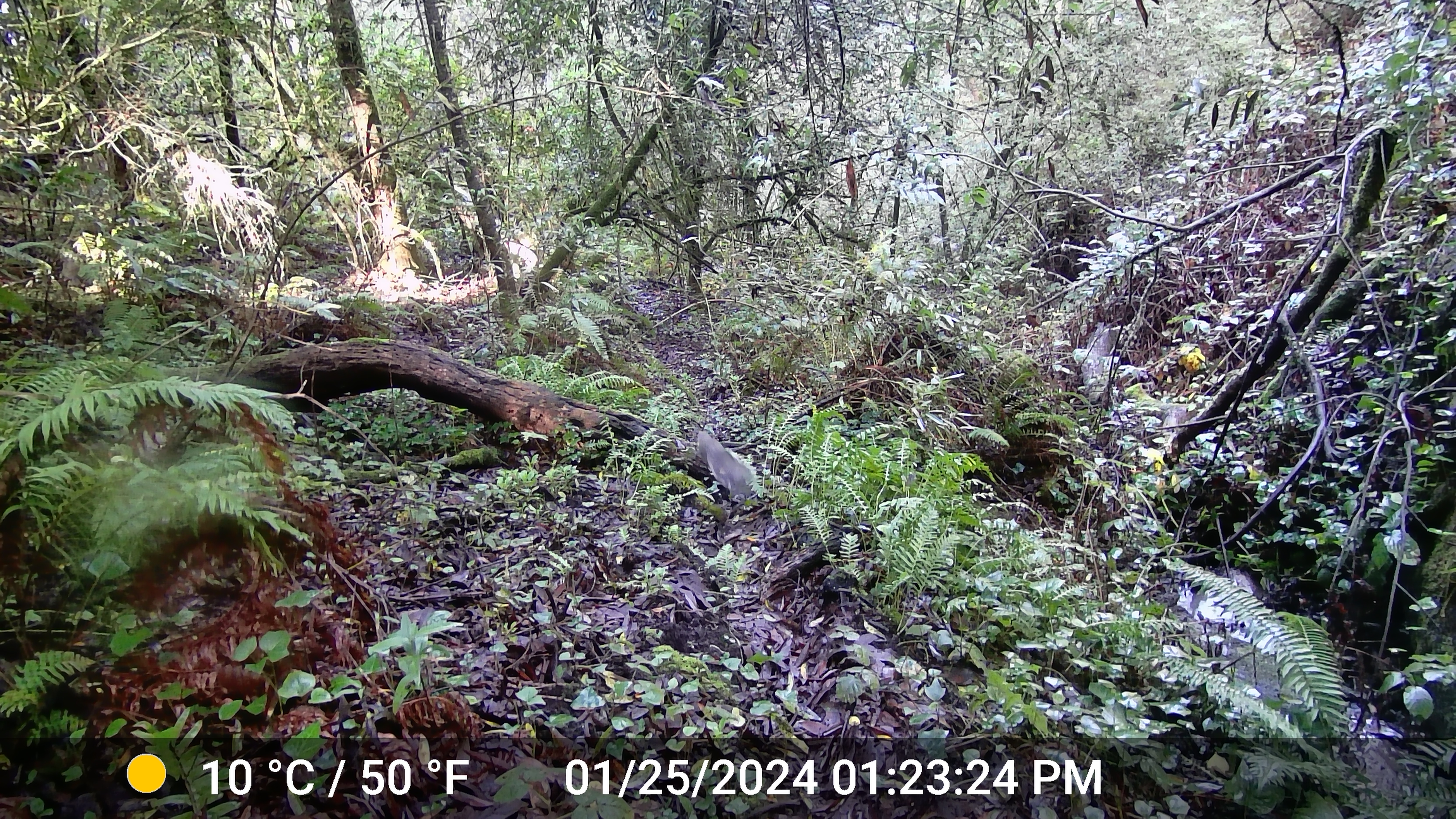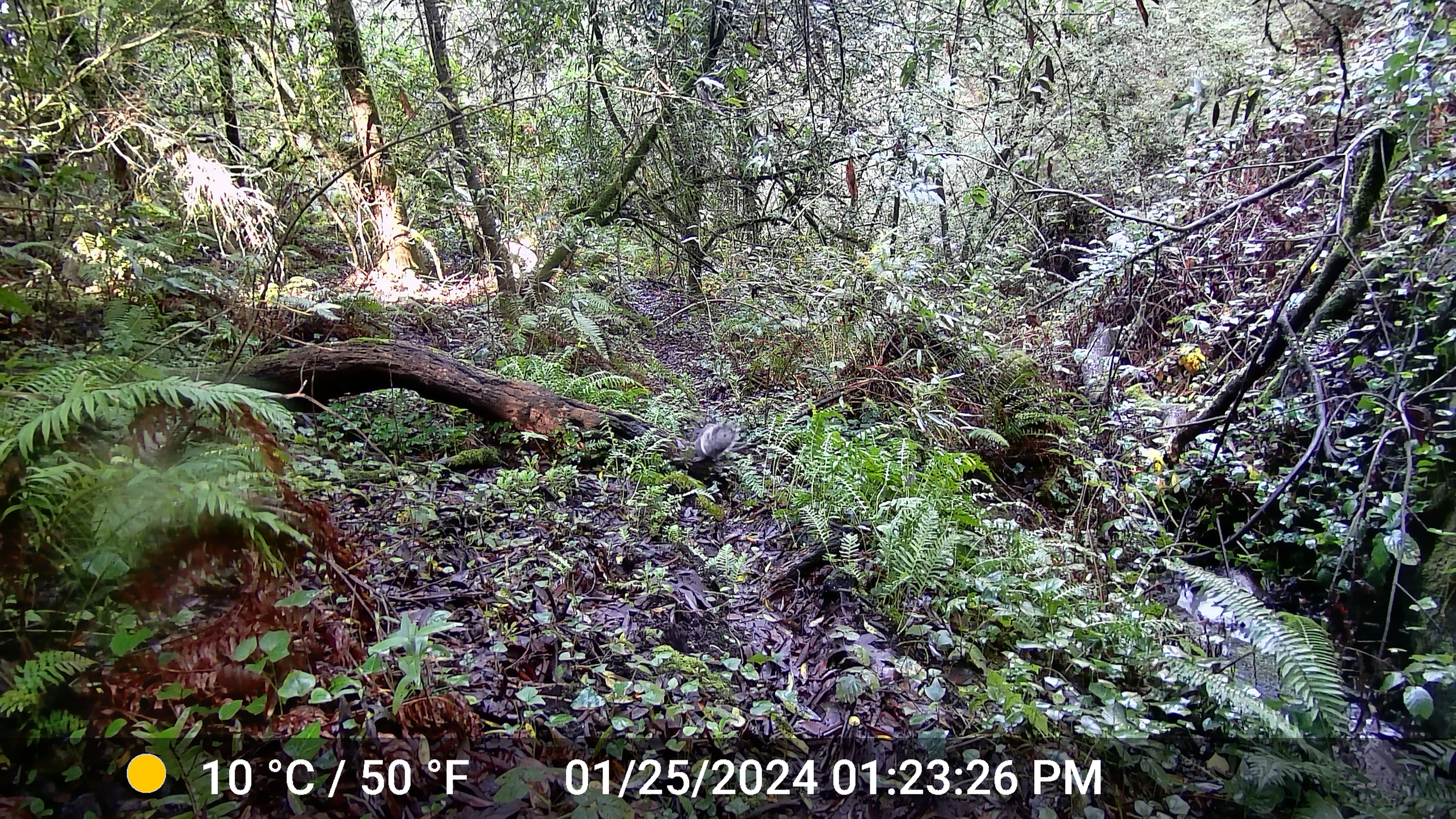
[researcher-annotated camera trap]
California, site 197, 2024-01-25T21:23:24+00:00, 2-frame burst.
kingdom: Animalia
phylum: Chordata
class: Mammalia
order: Rodentia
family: Sciuridae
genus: Sciurus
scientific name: Sciurus griseus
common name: western gray squirrel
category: western grey squirrel